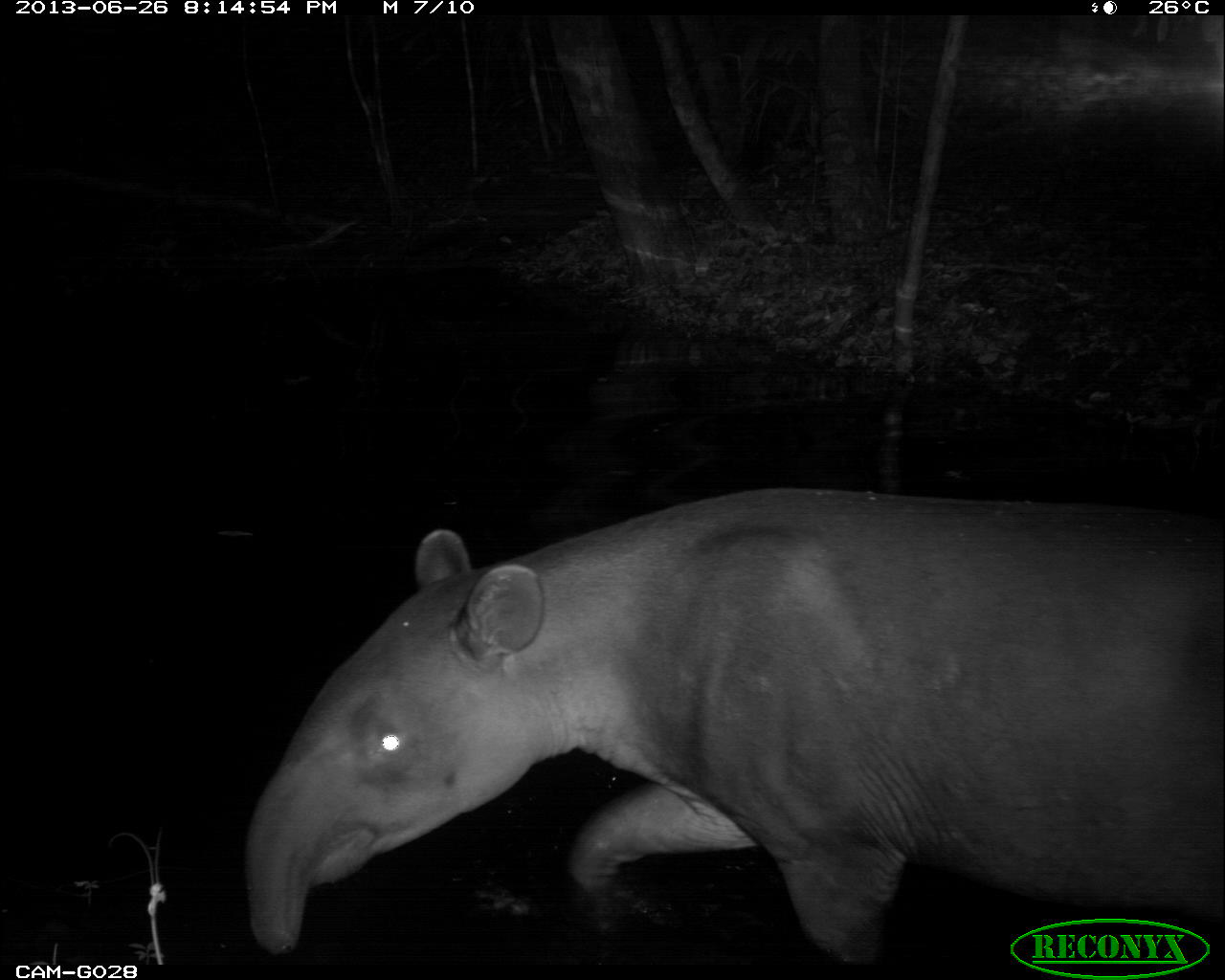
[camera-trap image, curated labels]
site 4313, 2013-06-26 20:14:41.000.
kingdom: Animalia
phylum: Chordata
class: Mammalia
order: Perissodactyla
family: Tapiridae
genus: Tapirus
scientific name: Tapirus bairdii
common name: baird's tapir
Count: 1.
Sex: male.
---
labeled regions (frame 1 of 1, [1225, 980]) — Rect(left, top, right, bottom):
tapirus bairdii: Rect(243, 480, 1223, 958)